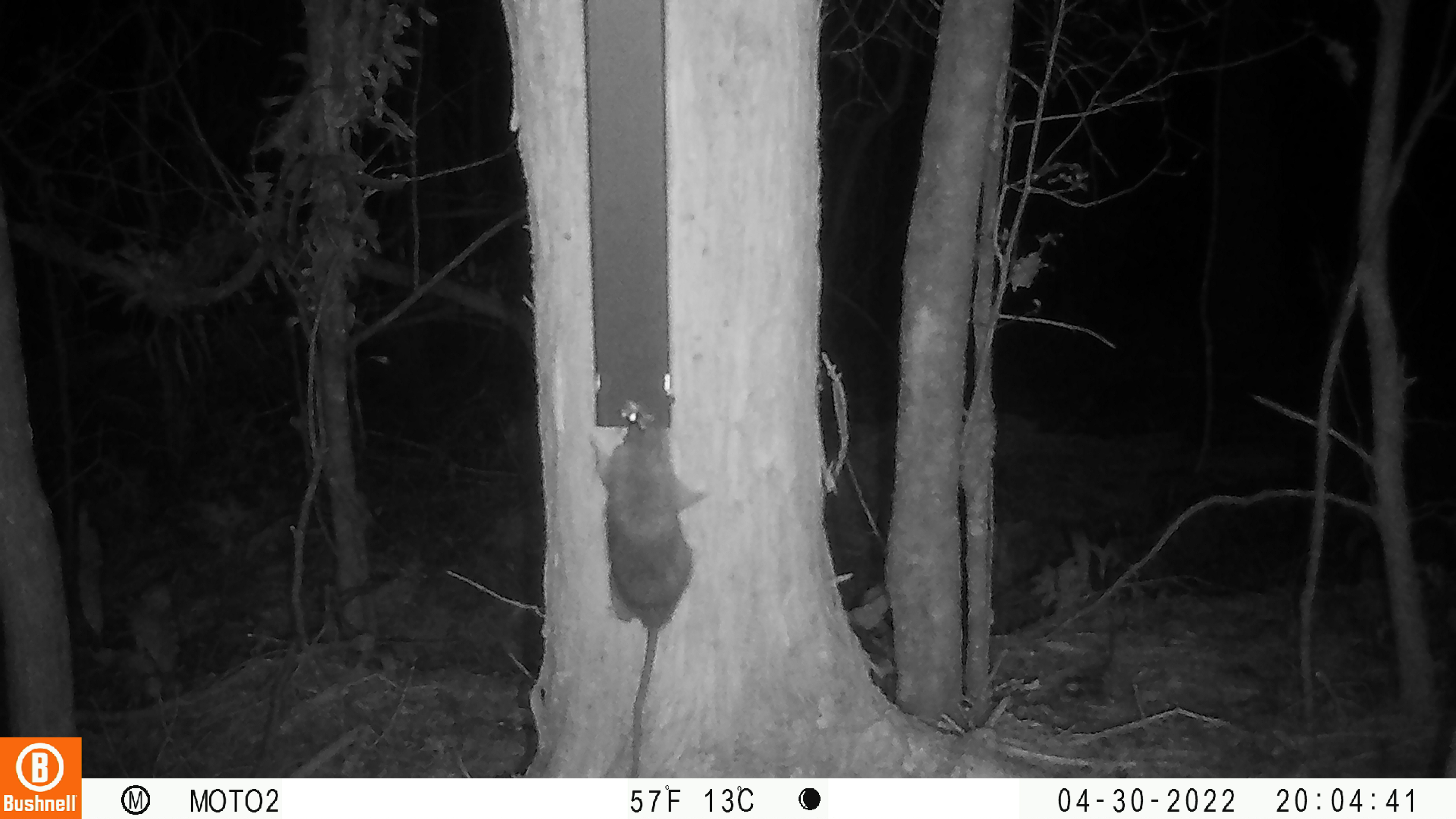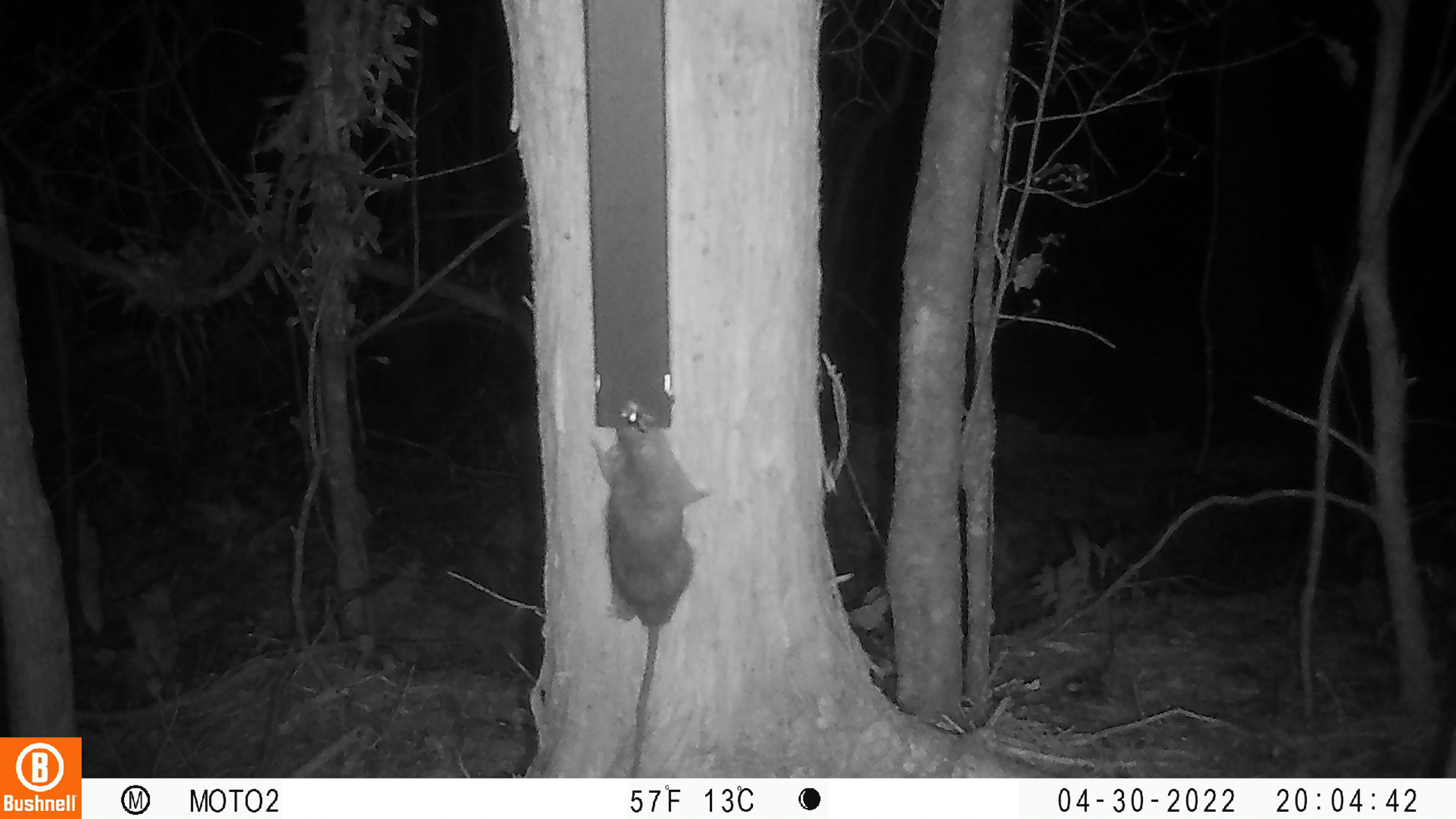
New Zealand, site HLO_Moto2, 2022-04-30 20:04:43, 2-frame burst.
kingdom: Animalia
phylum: Chordata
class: Mammalia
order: Rodentia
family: Muridae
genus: Rattus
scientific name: Rattus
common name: rat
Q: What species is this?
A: Rat (Rattus).